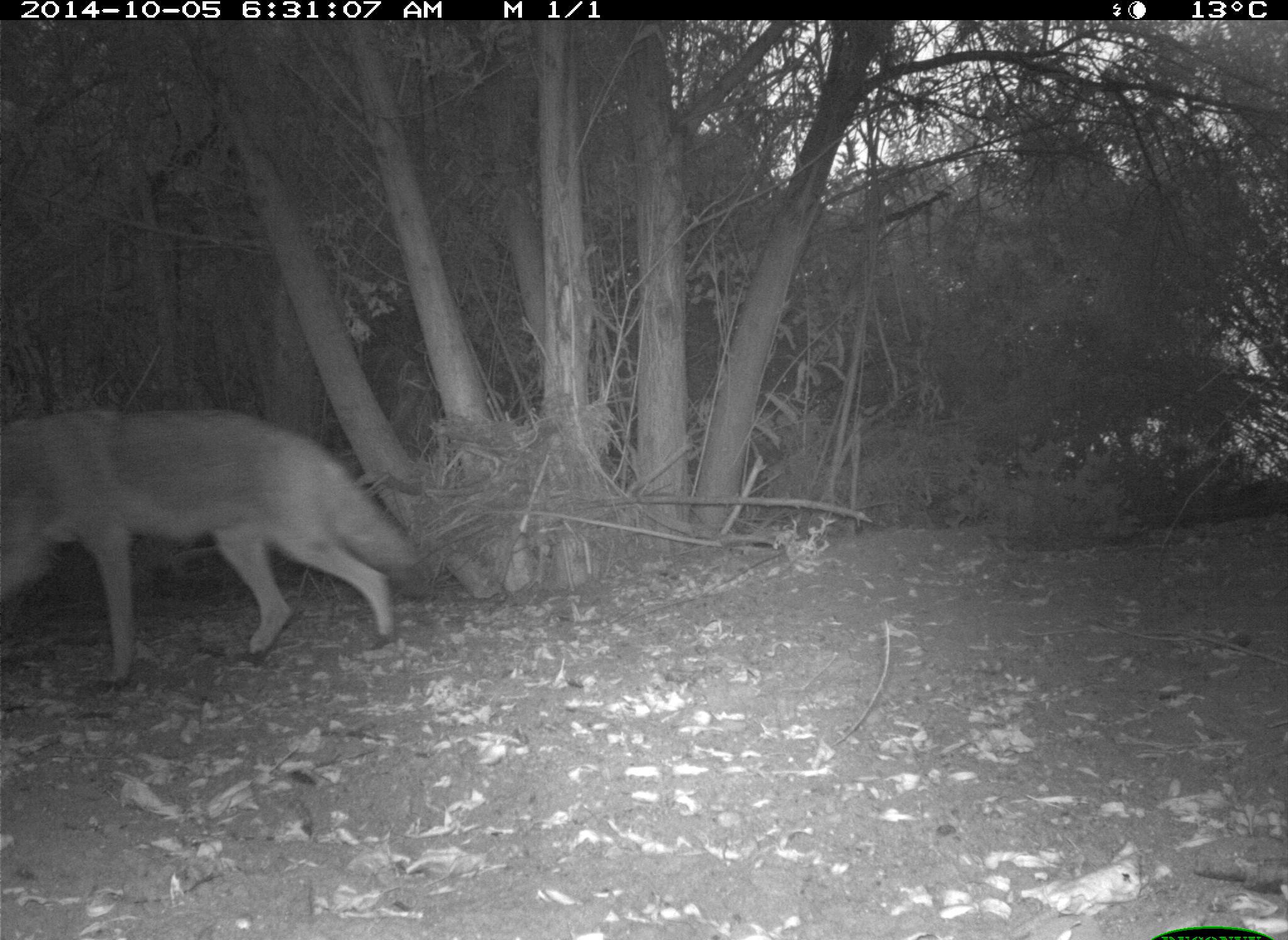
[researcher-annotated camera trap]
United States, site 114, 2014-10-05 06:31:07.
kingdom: Animalia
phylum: Chordata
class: Mammalia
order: Carnivora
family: Canidae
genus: Canis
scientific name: Canis latrans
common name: coyote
Coyote (Canis latrans).